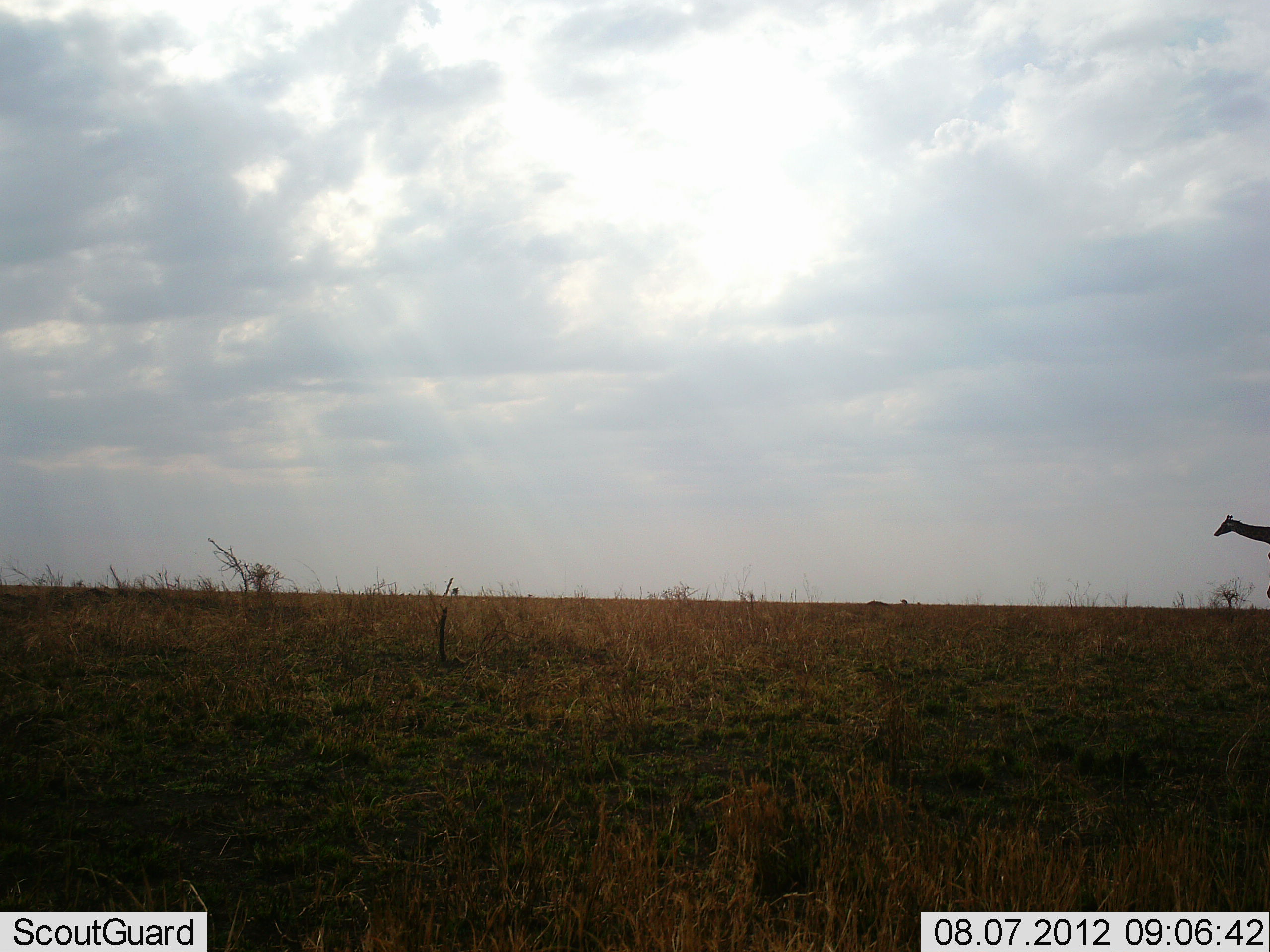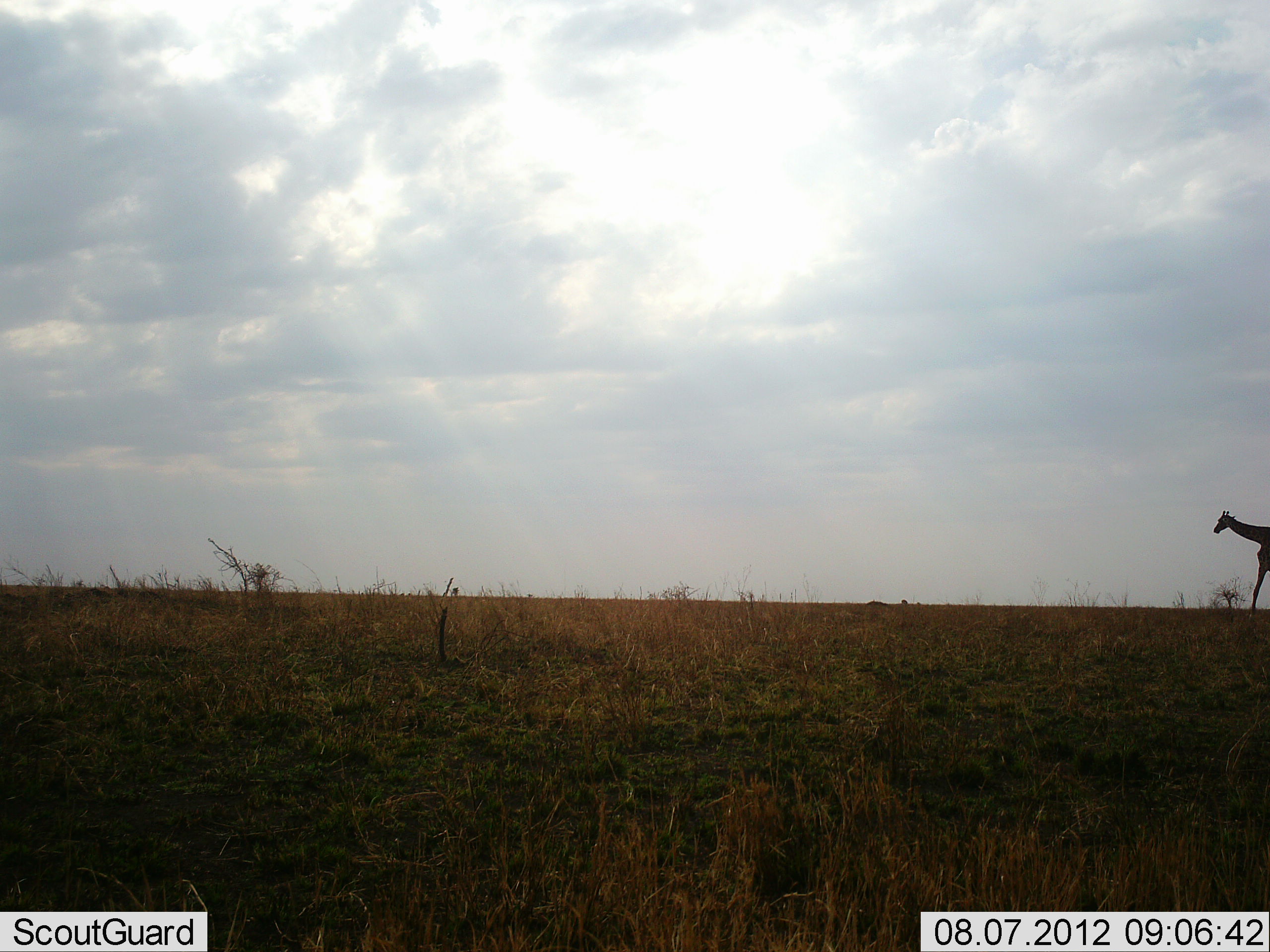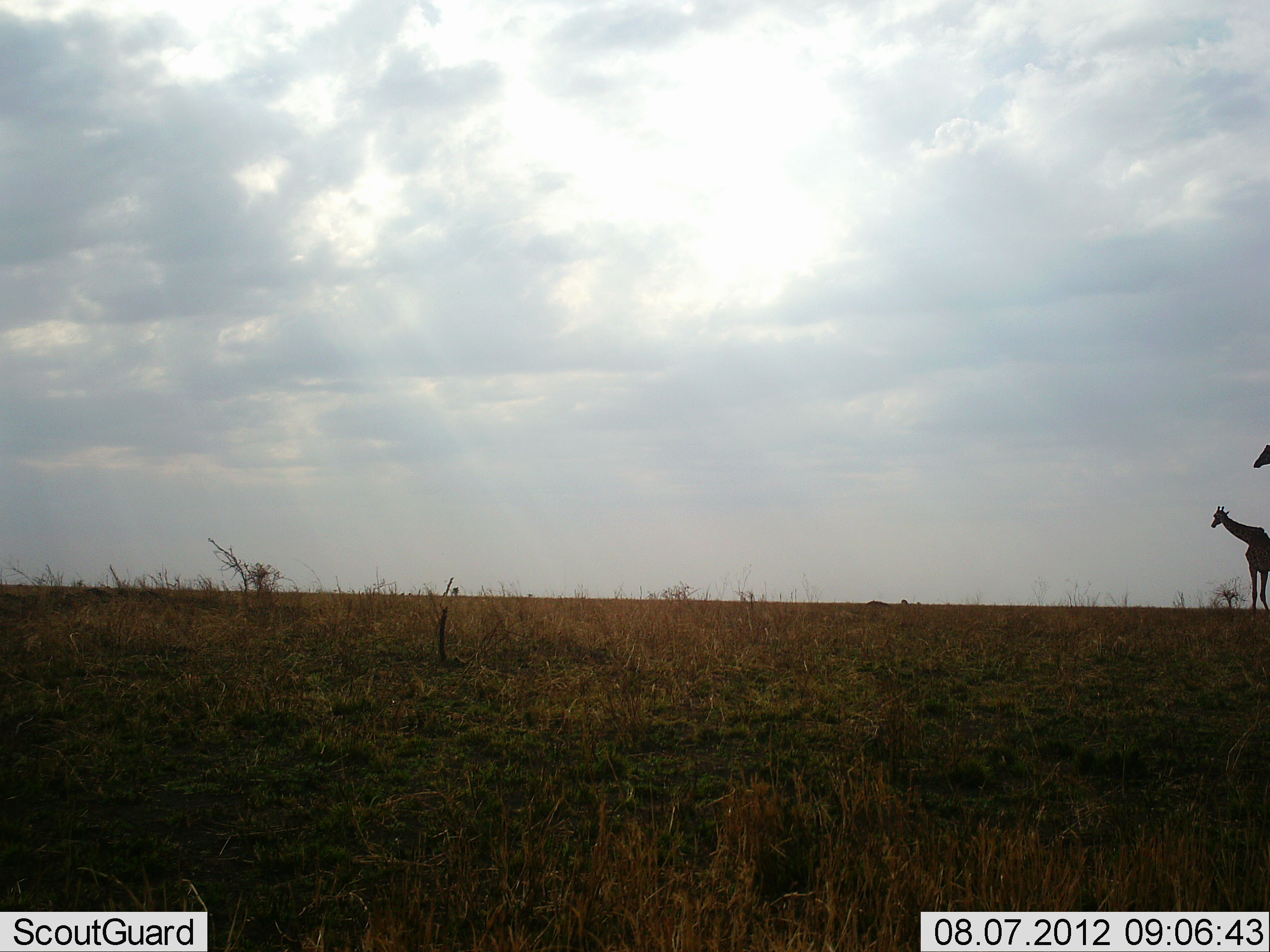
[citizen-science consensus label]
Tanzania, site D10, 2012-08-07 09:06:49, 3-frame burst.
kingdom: Animalia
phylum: Chordata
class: Mammalia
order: Artiodactyla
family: Giraffidae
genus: Giraffa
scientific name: Giraffa camelopardalis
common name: giraffe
Giraffe (Giraffa camelopardalis), count 2. Behavior (volunteer vote fractions): standing 10%, resting 0%, moving 90%, interacting 0%. Young present (vote fraction): 0%. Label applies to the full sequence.